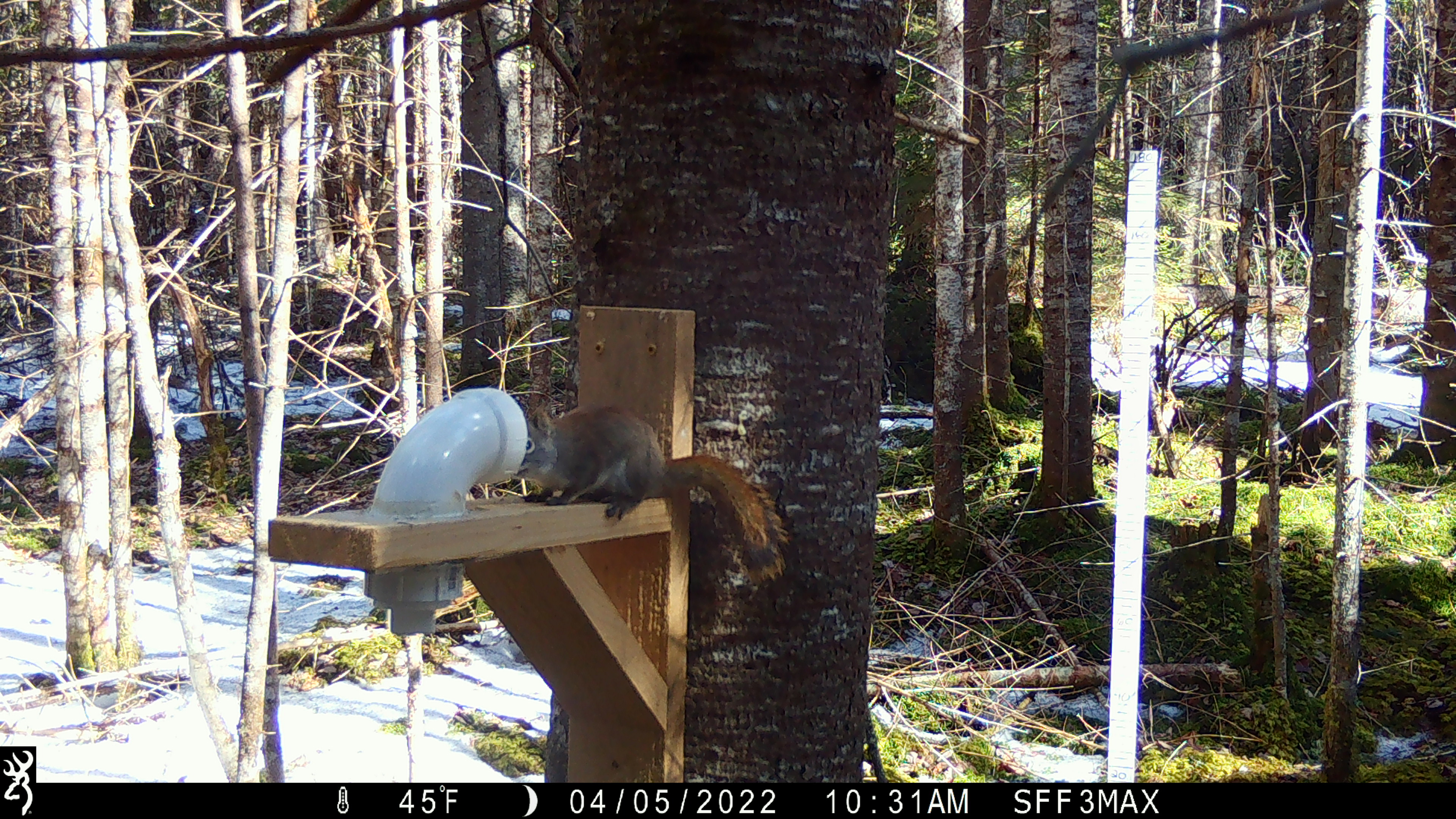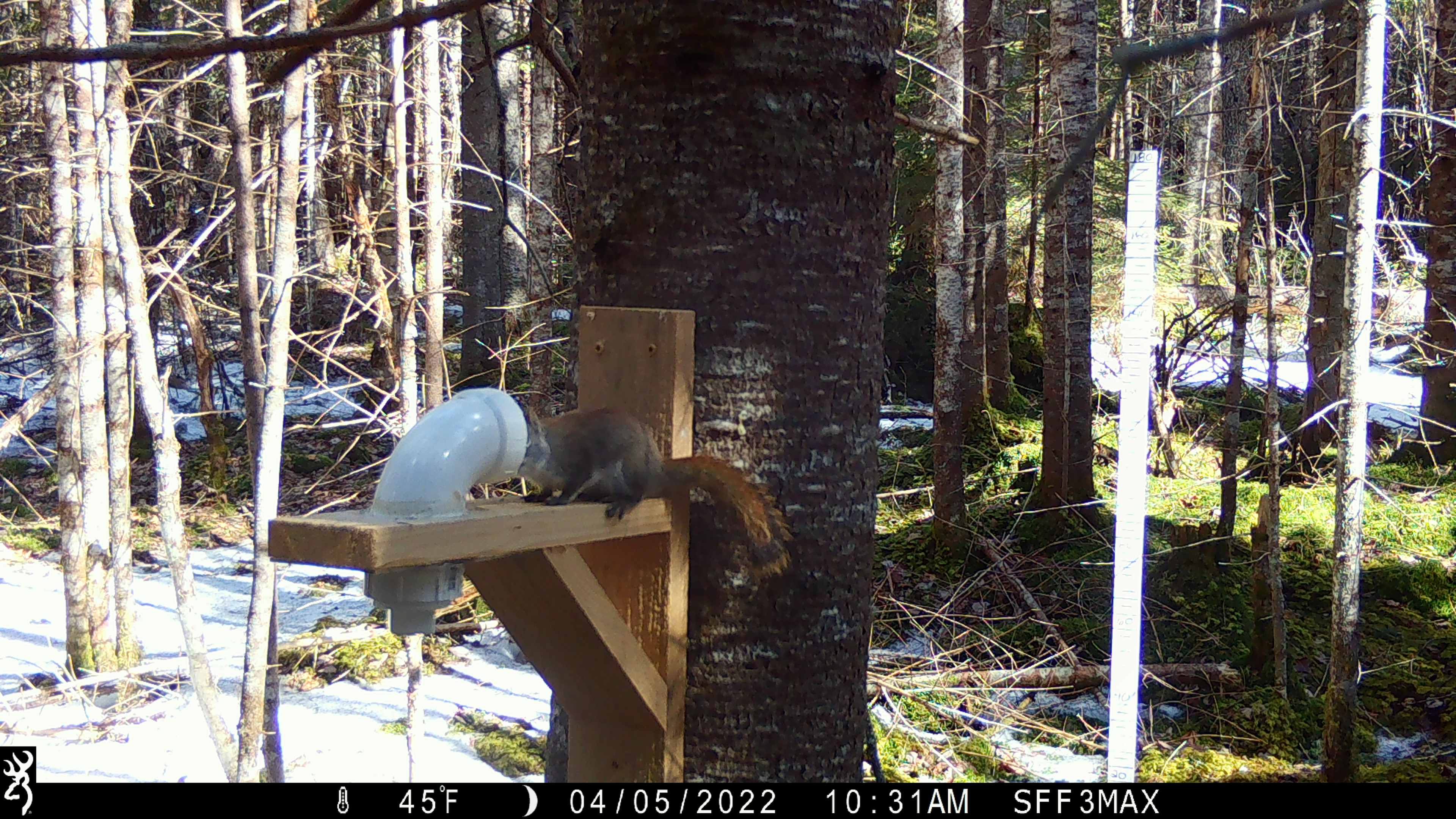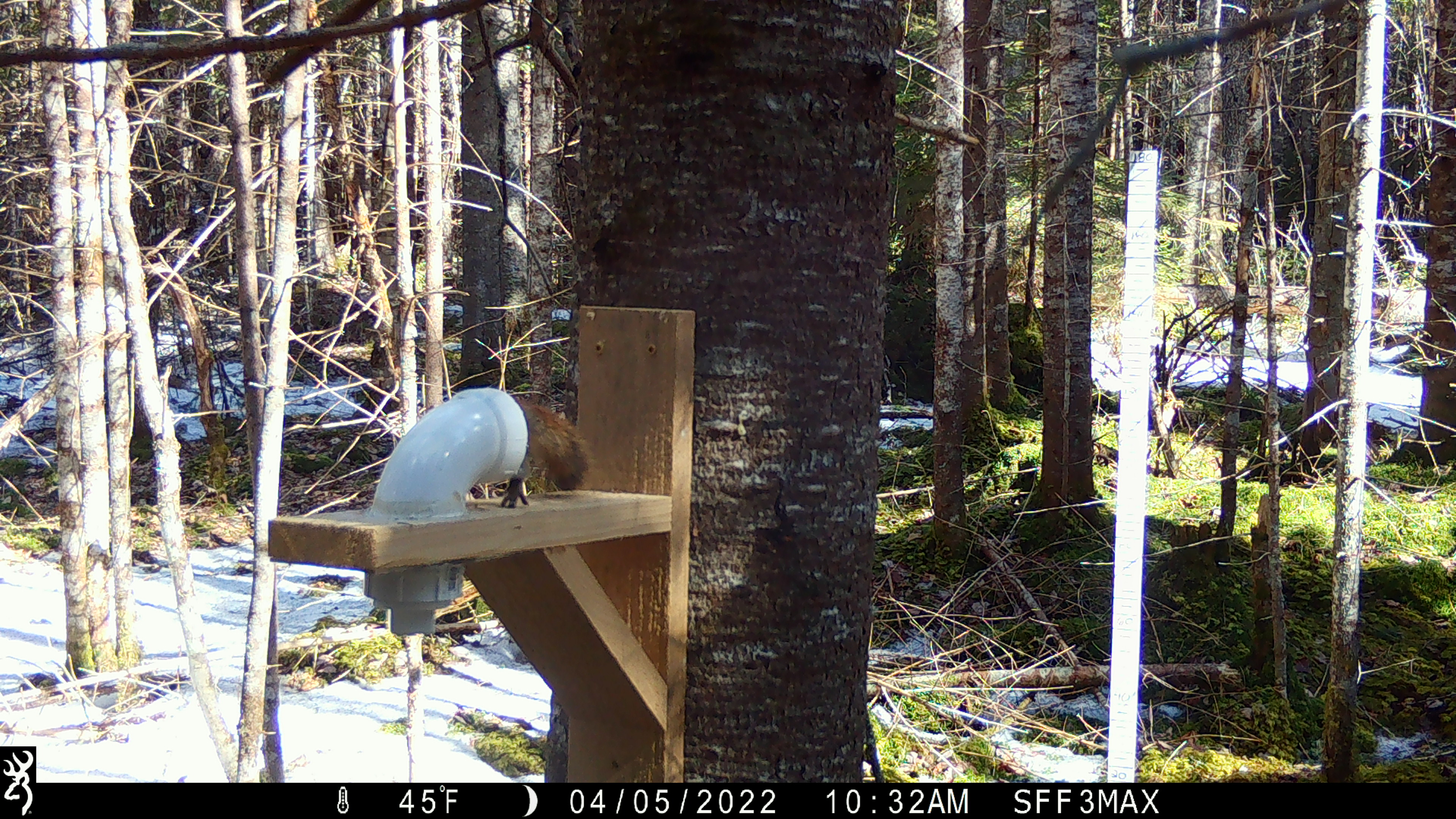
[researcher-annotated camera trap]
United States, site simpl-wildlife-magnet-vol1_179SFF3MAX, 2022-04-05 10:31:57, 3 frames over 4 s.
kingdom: Animalia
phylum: Chordata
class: Mammalia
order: Rodentia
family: Sciuridae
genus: Tamiasciurus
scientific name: Tamiasciurus hudsonicus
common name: red squirrel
Red squirrel (Tamiasciurus hudsonicus).